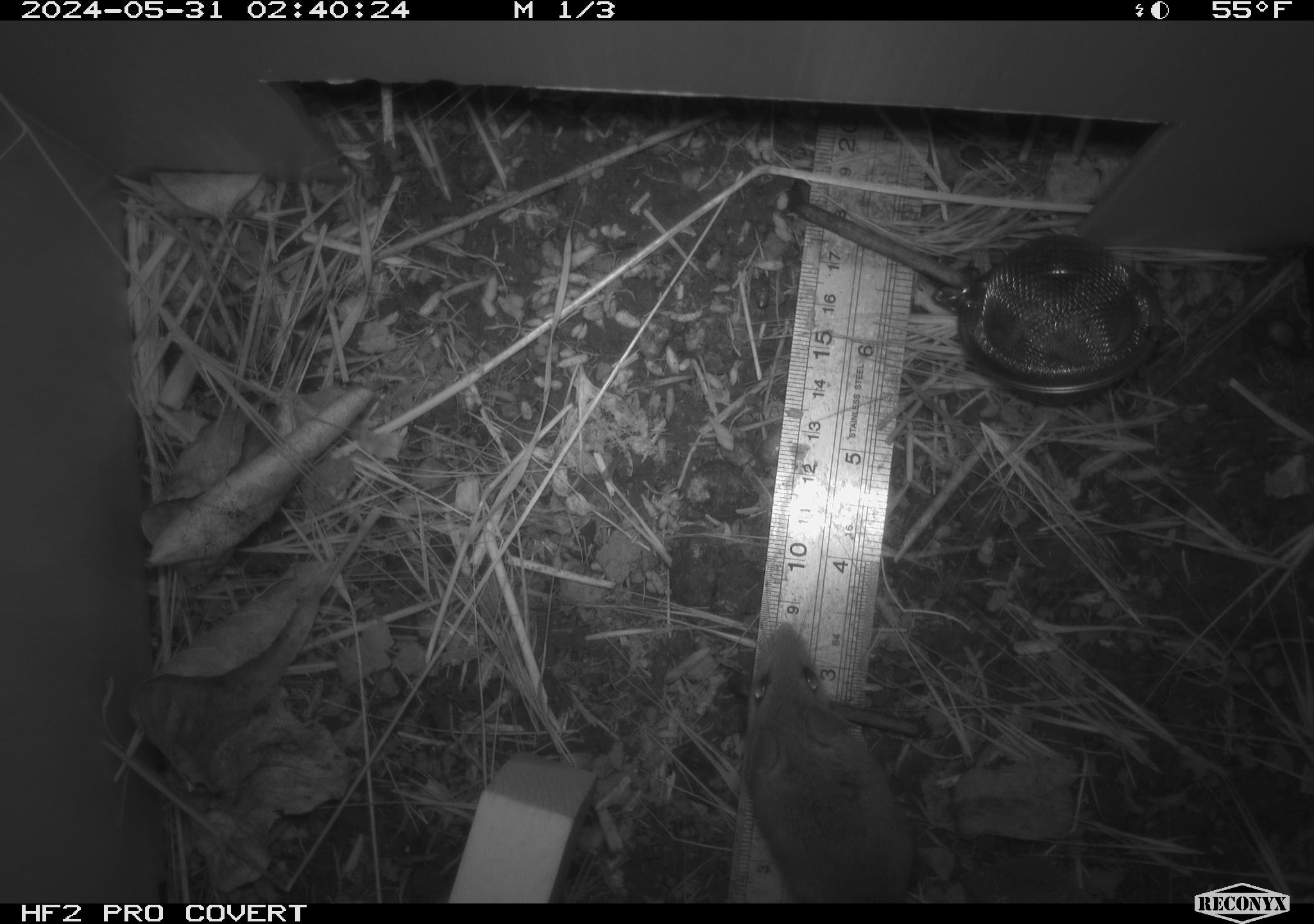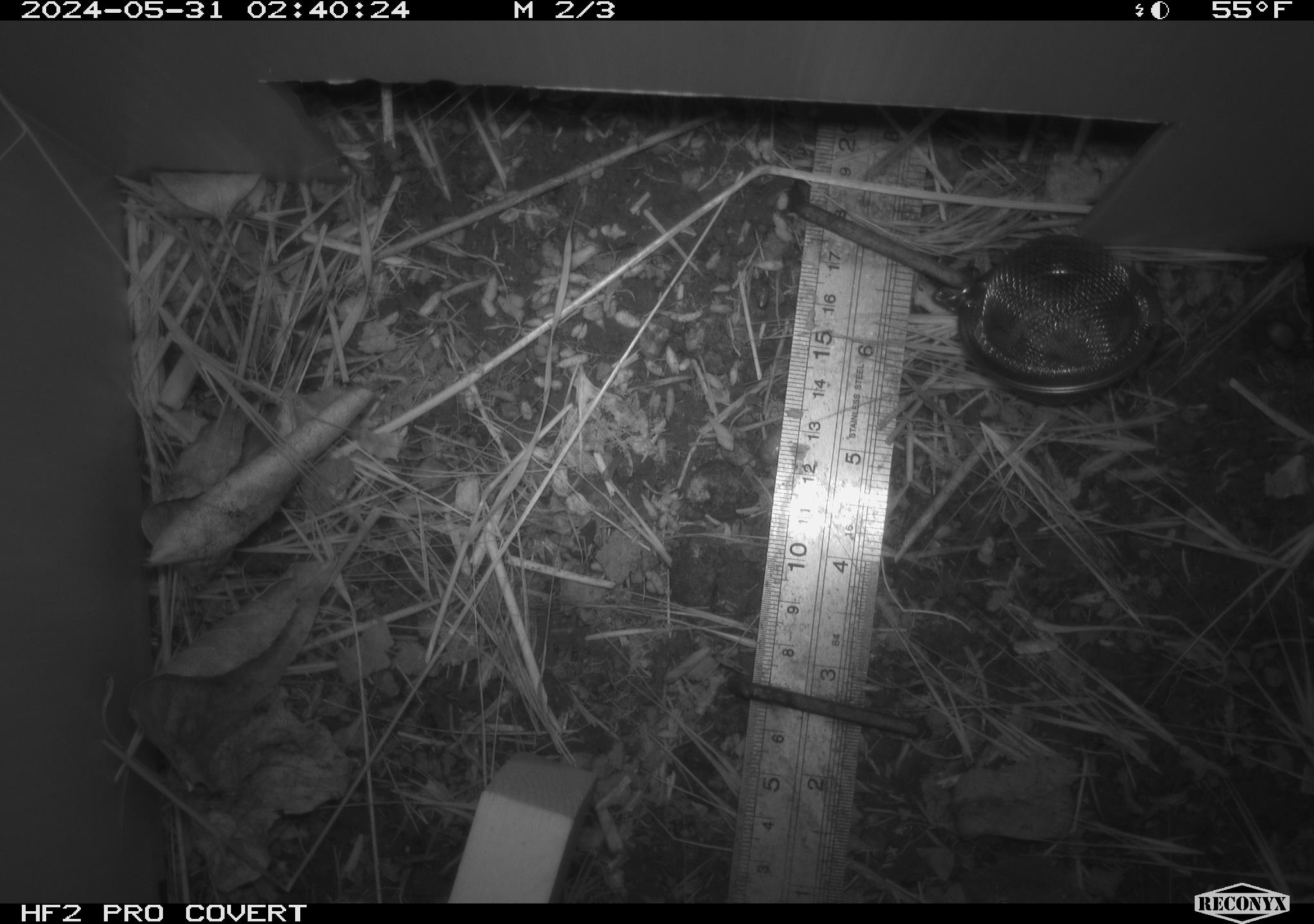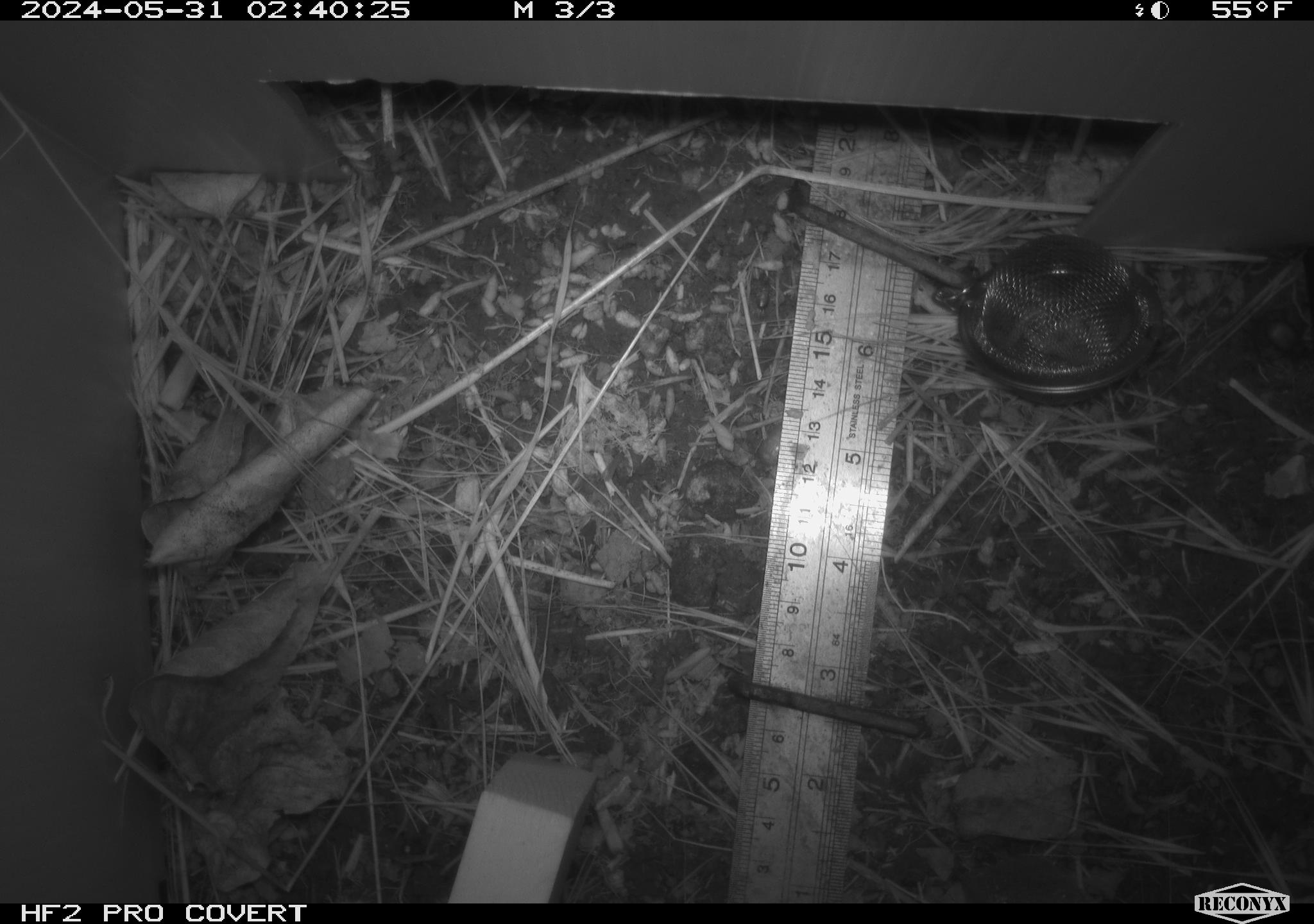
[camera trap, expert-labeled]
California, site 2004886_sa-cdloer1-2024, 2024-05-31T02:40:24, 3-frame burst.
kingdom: Animalia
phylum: Chordata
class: Mammalia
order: Rodentia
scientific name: Rodentia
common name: mouse species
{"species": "mouse species (Rodentia)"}